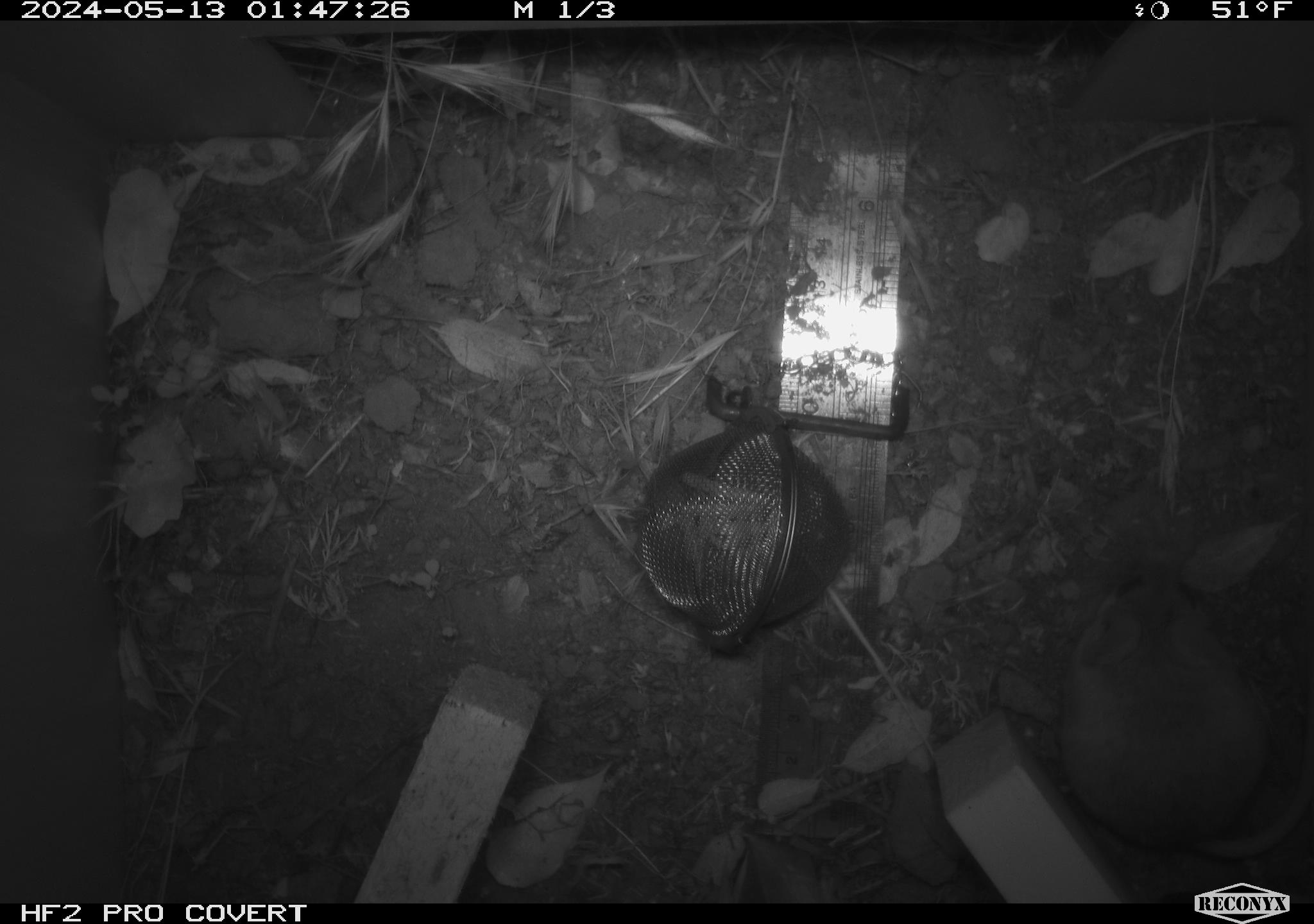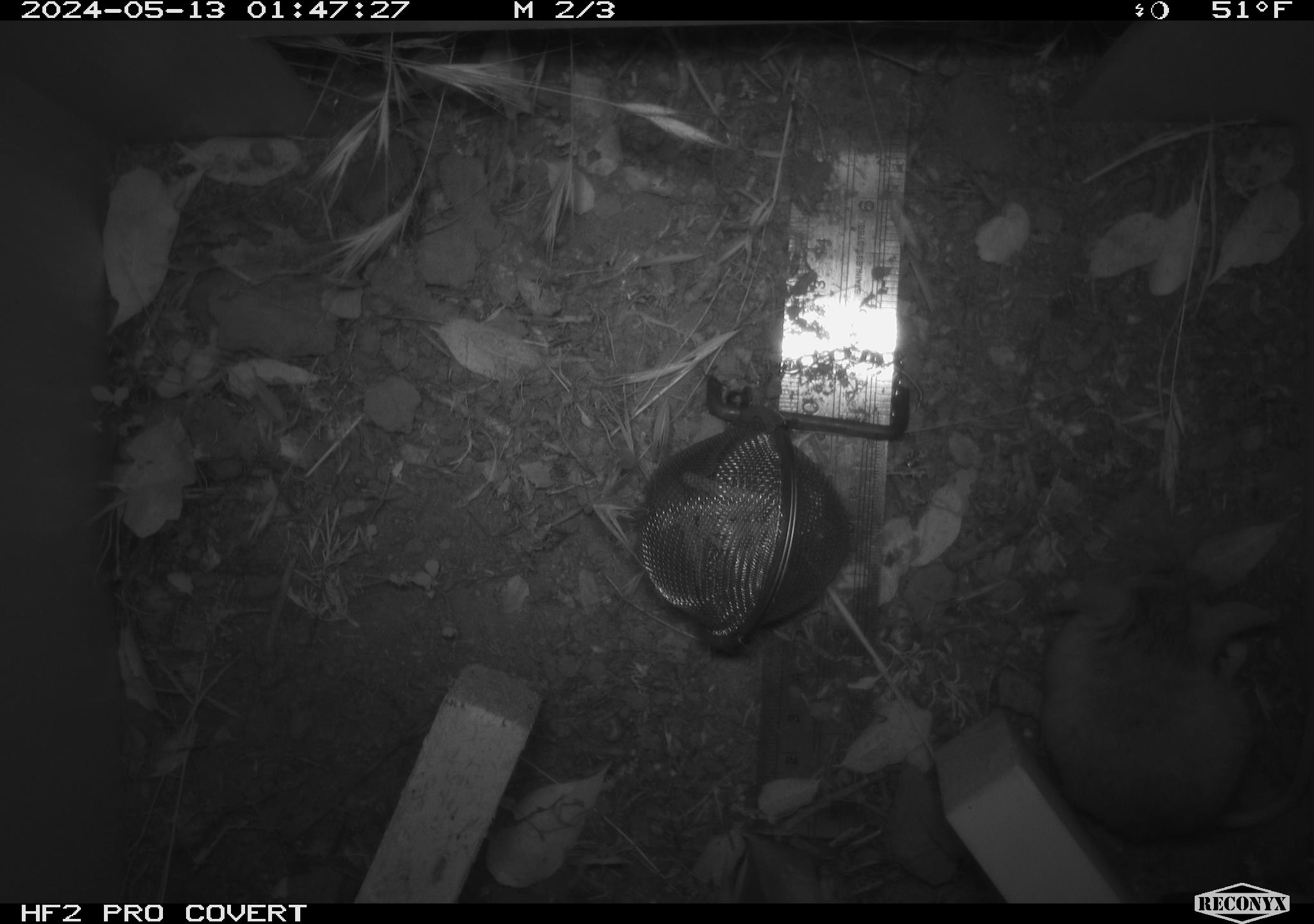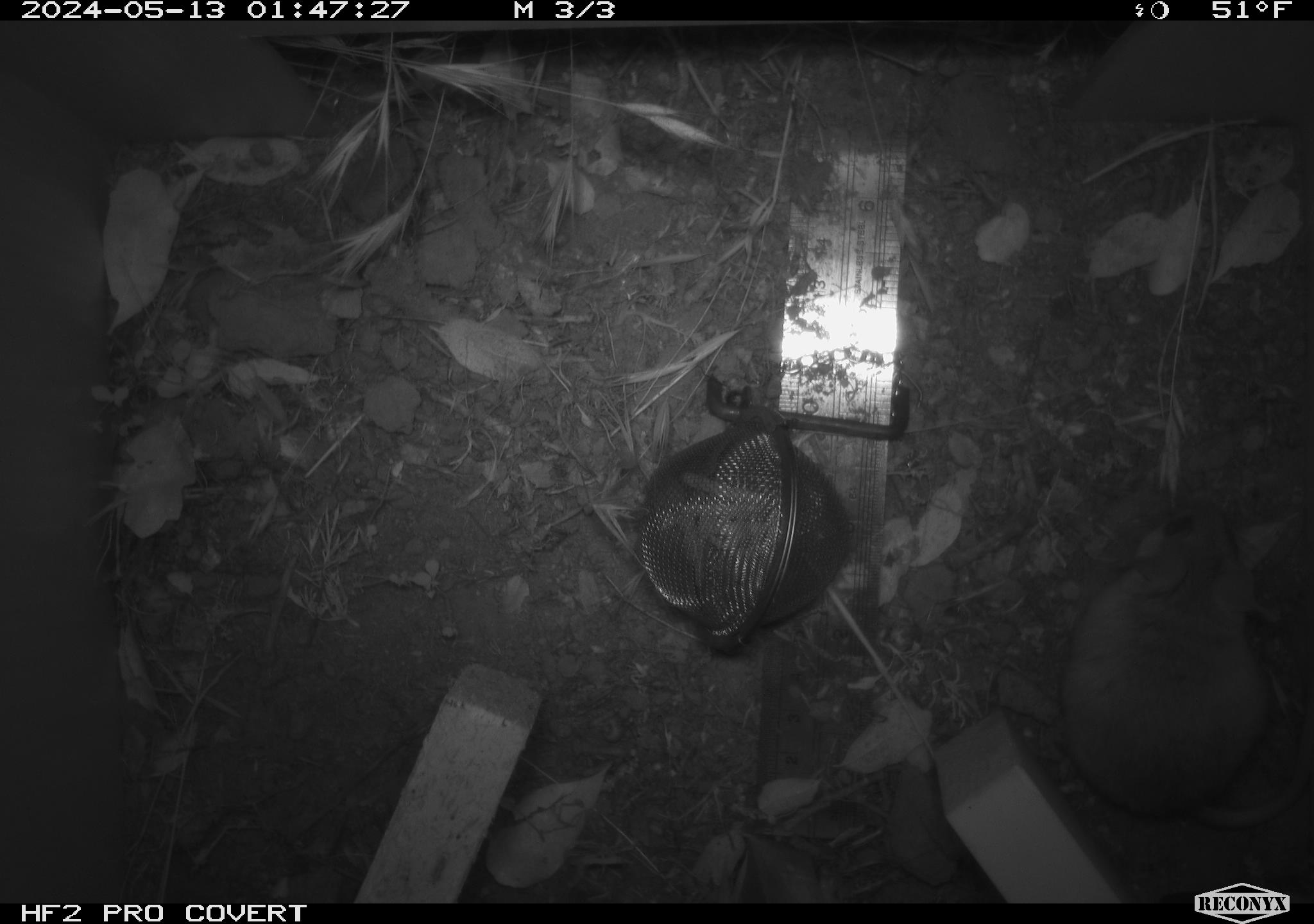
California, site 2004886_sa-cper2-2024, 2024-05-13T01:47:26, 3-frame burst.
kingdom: Animalia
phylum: Chordata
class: Mammalia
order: Rodentia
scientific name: Rodentia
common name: rodent